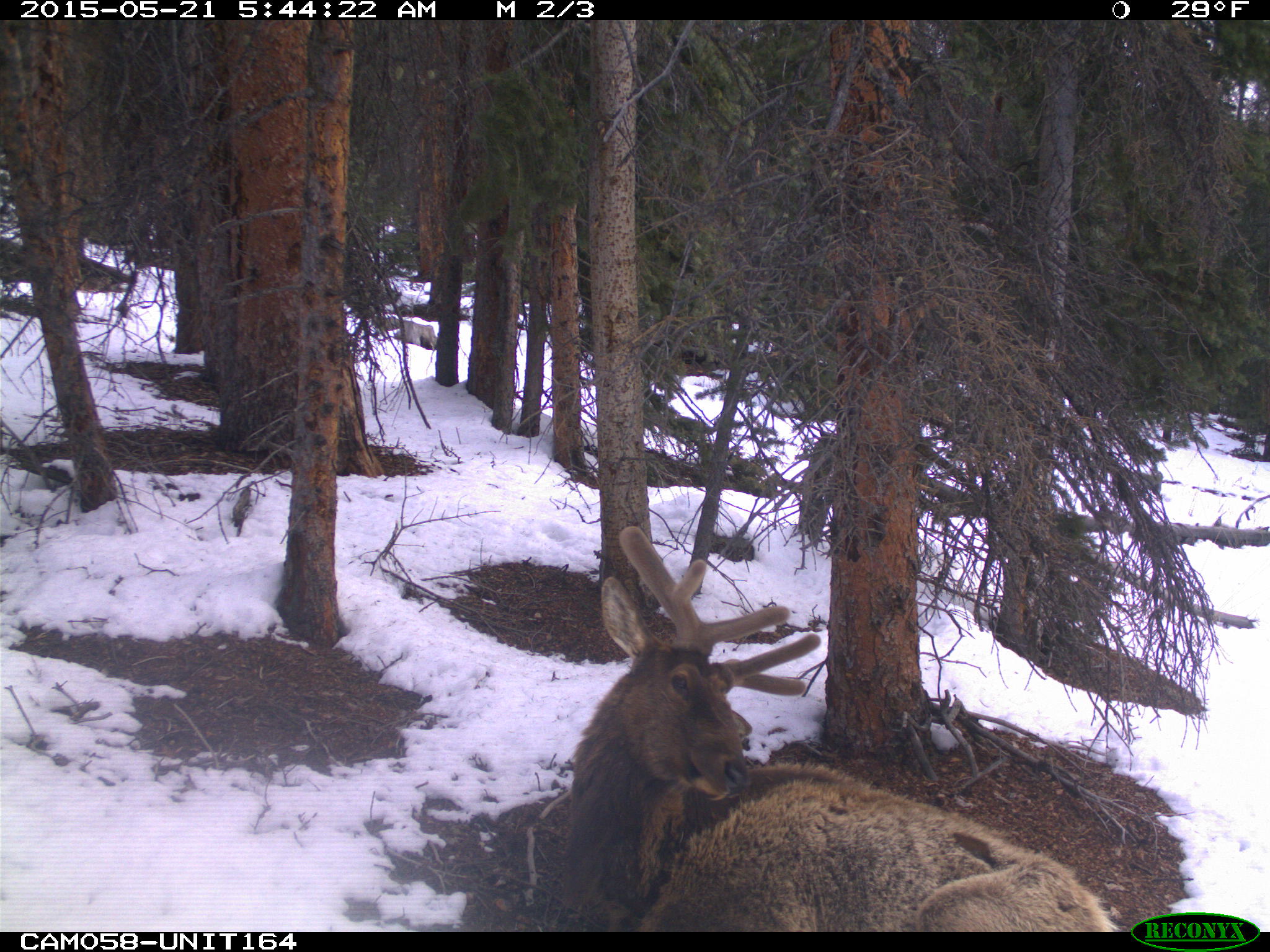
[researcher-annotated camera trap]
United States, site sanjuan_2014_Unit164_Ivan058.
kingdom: Animalia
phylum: Chordata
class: Mammalia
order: Artiodactyla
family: Cervidae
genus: Cervus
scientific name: Cervus elaphus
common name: red deer